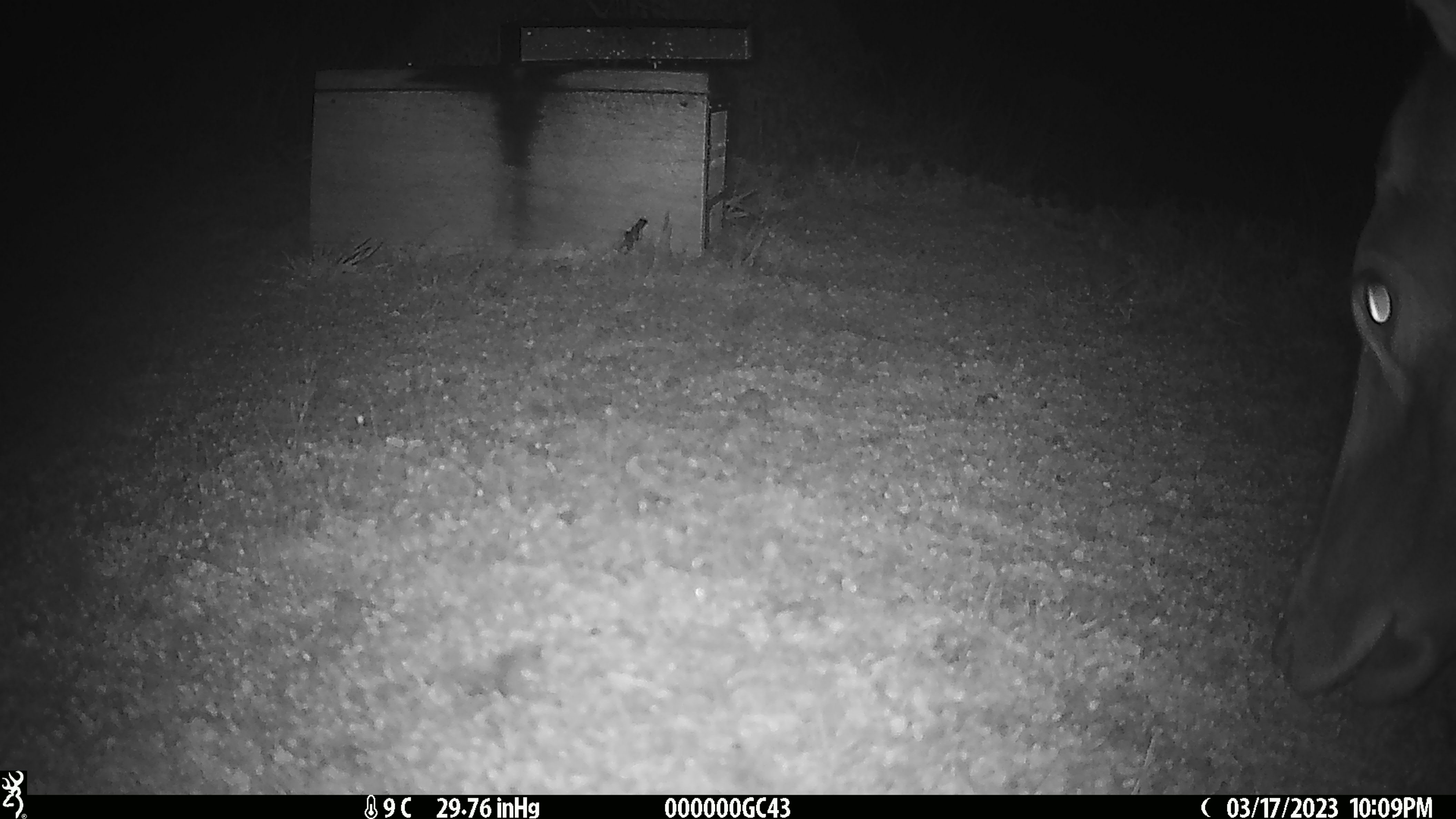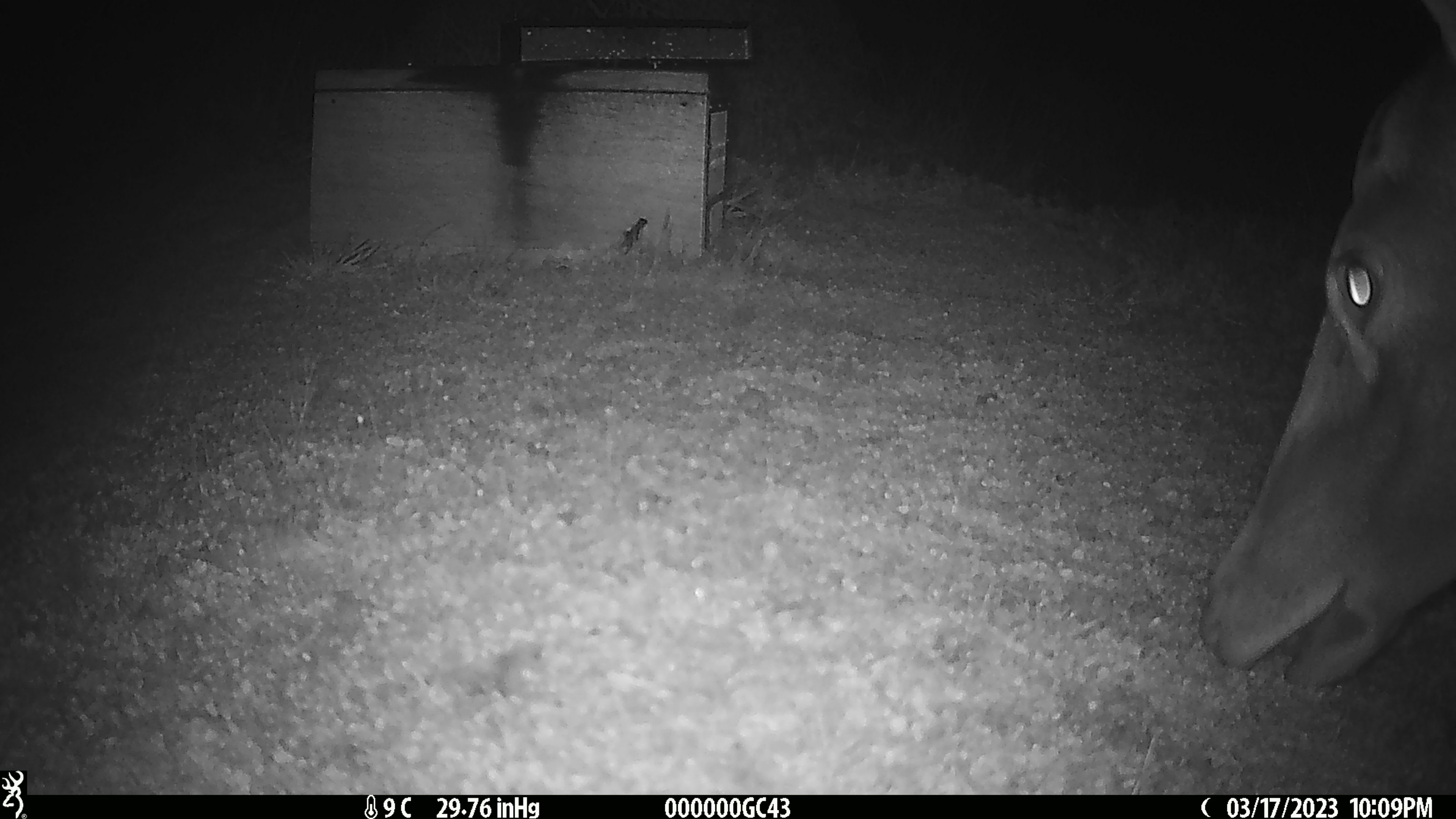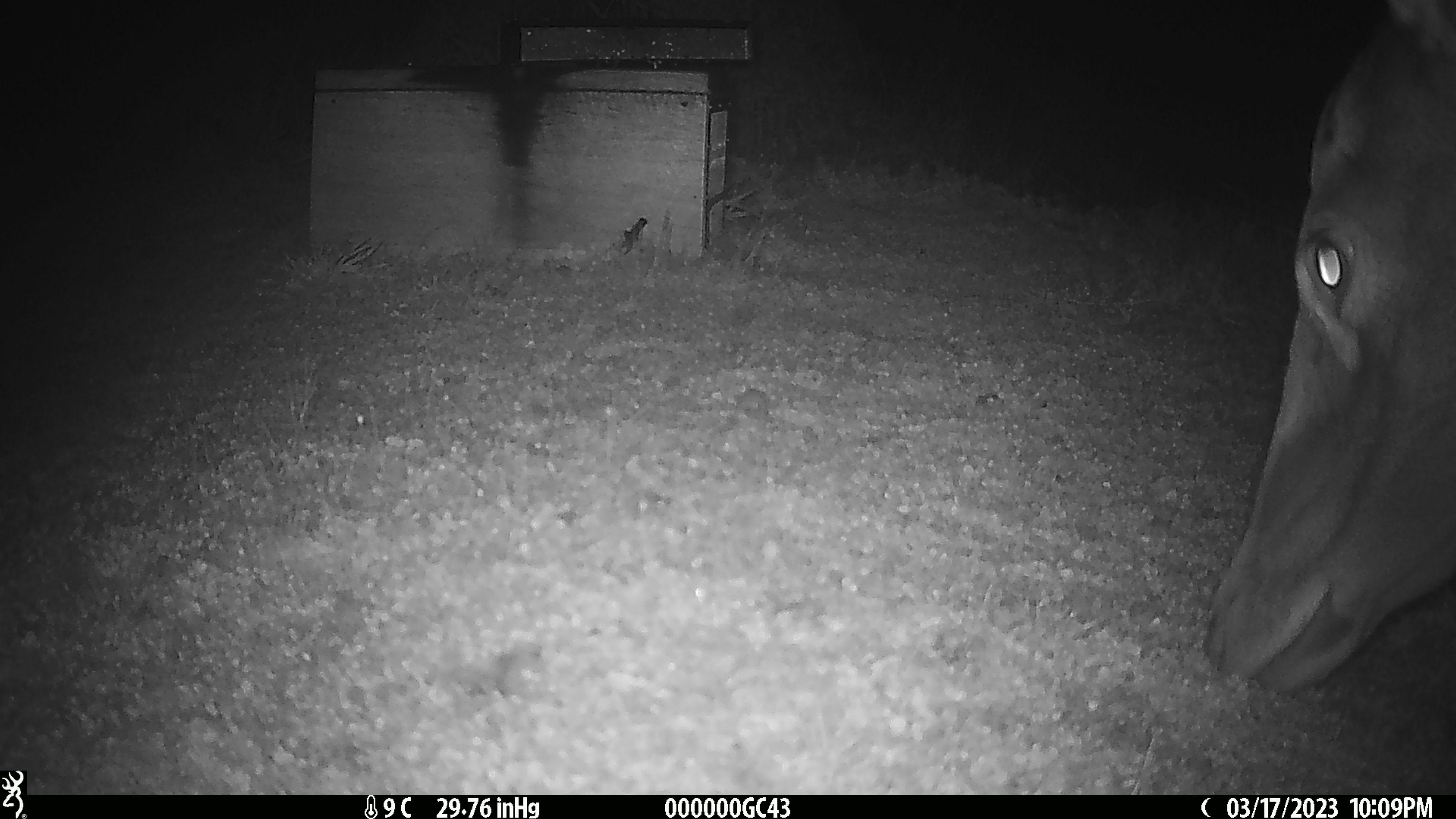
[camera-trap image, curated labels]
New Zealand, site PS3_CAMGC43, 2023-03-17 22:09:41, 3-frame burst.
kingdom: Animalia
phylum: Chordata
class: Mammalia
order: Artiodactyla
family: Cervidae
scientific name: Cervidae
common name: deer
Deer (Cervidae).